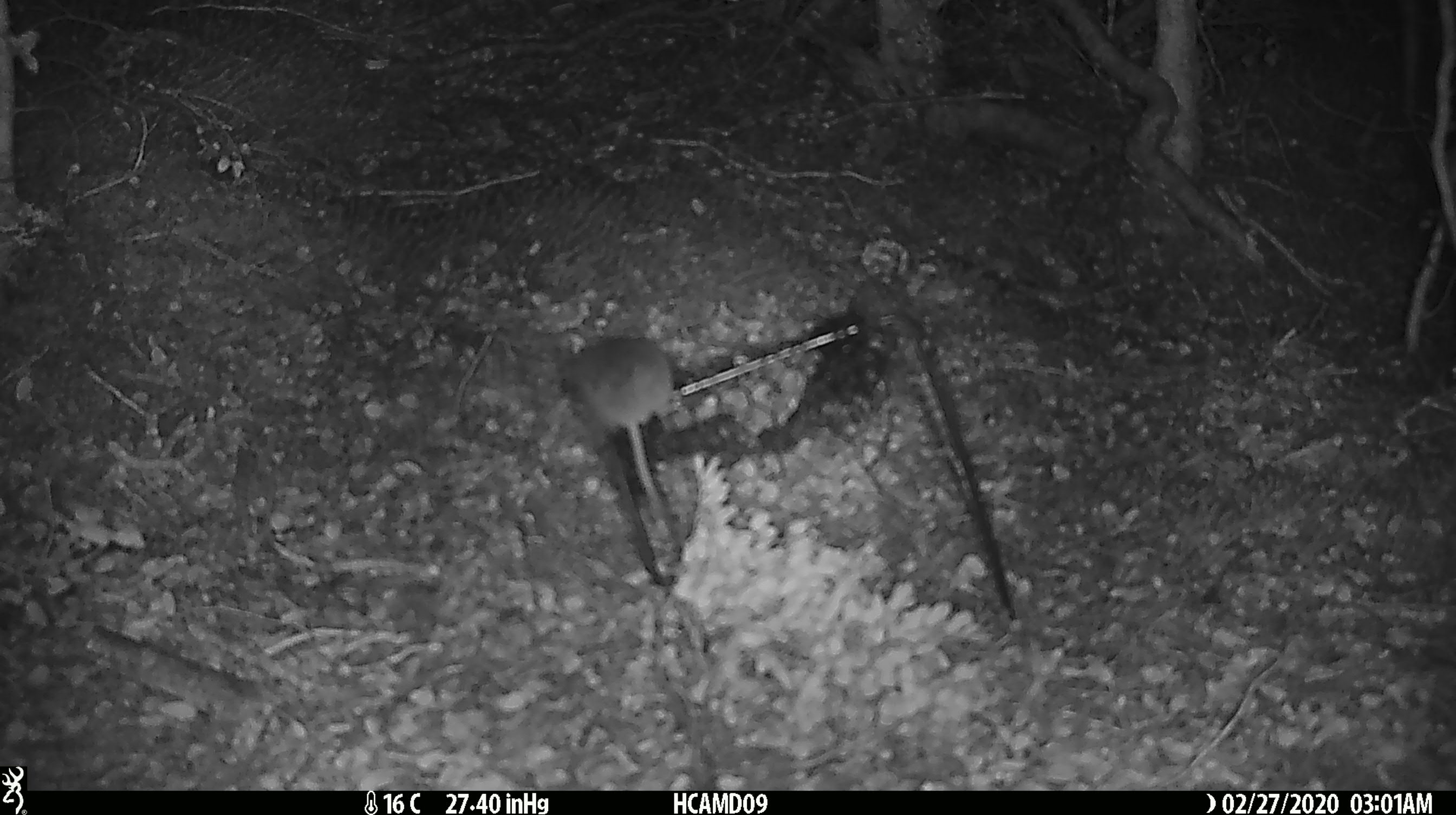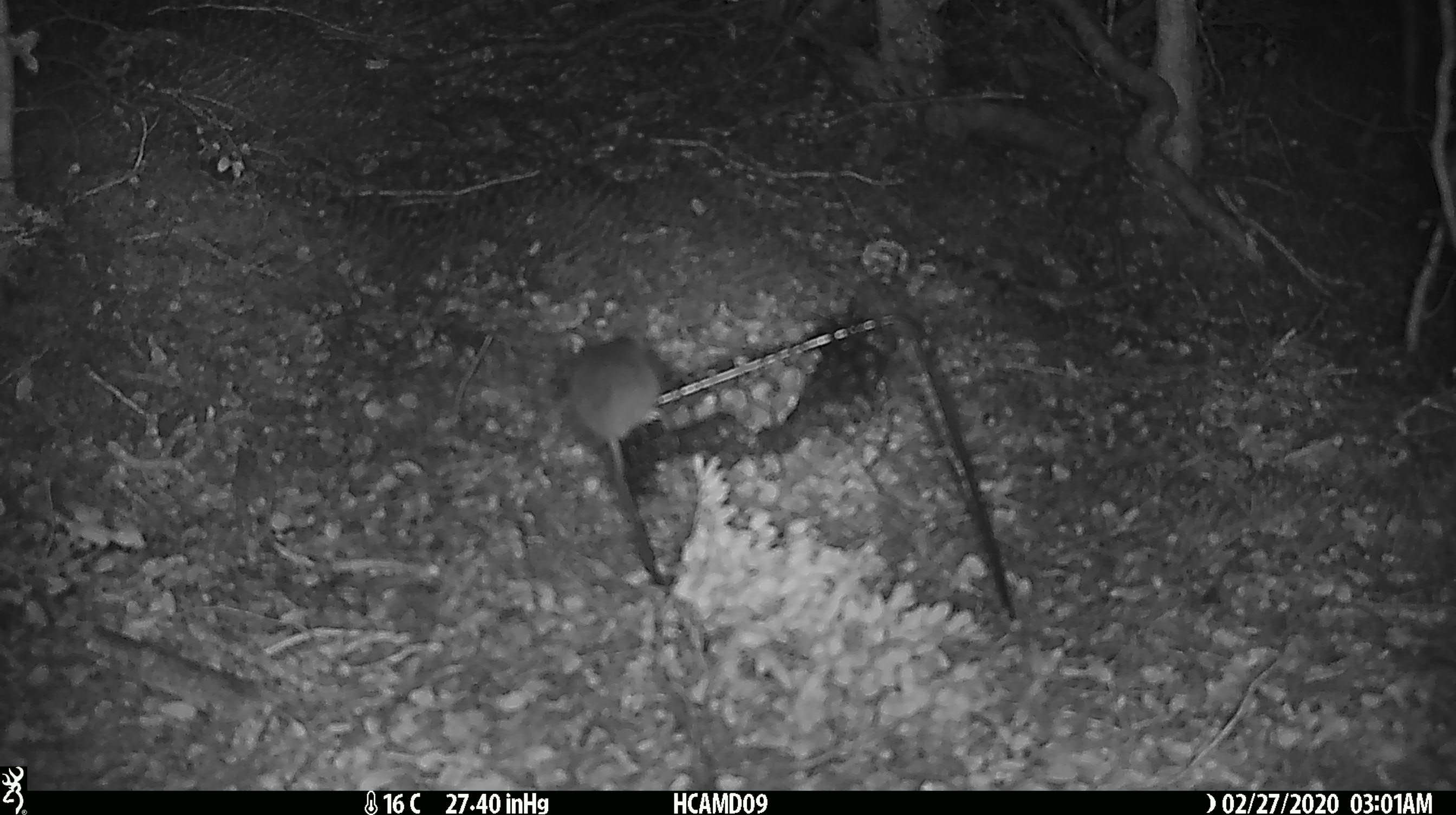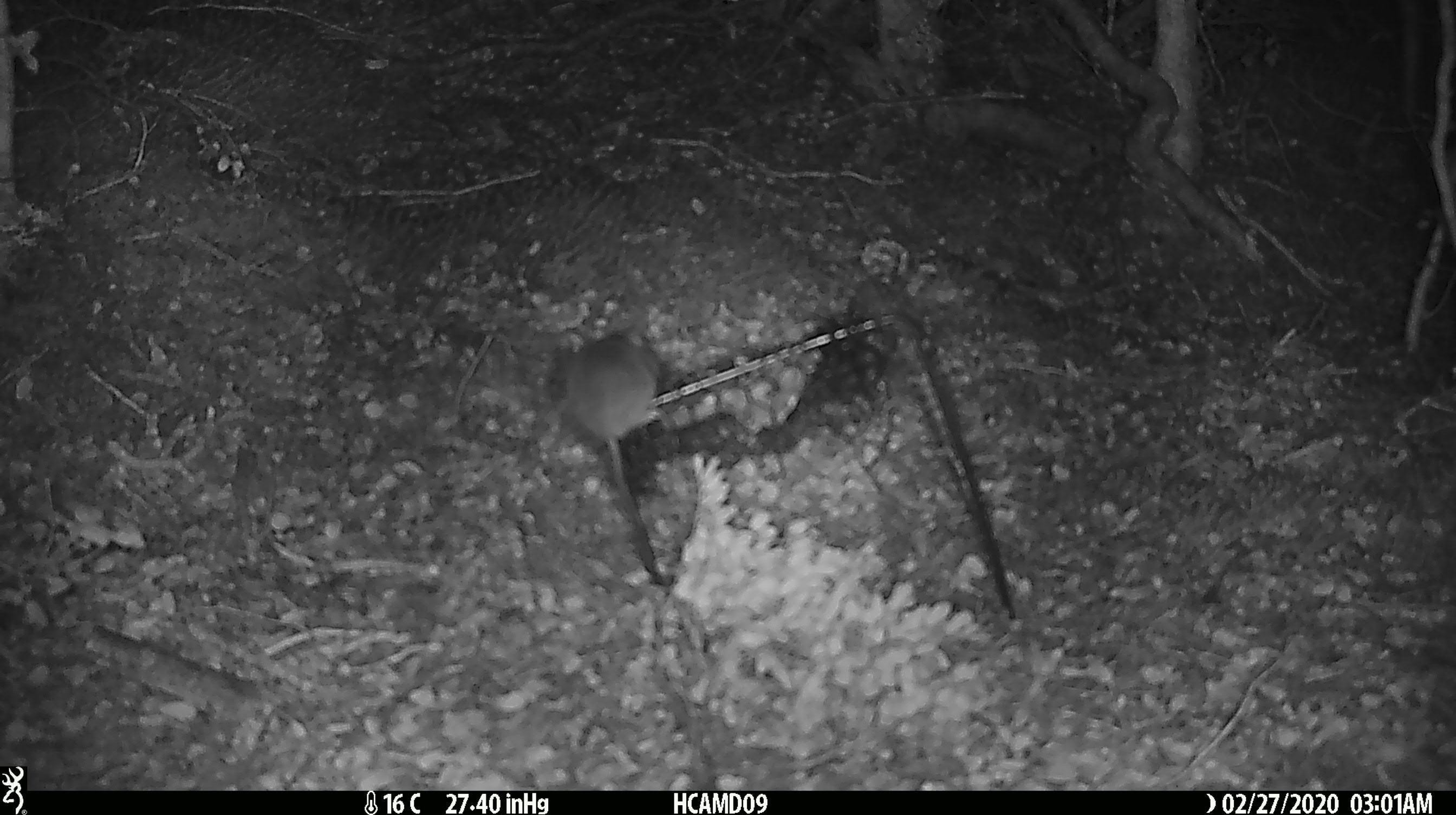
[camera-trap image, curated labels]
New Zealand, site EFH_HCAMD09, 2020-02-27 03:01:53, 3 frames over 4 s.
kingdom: Animalia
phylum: Chordata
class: Mammalia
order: Rodentia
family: Muridae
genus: Mus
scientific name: Mus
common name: mouse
Mouse (Mus).